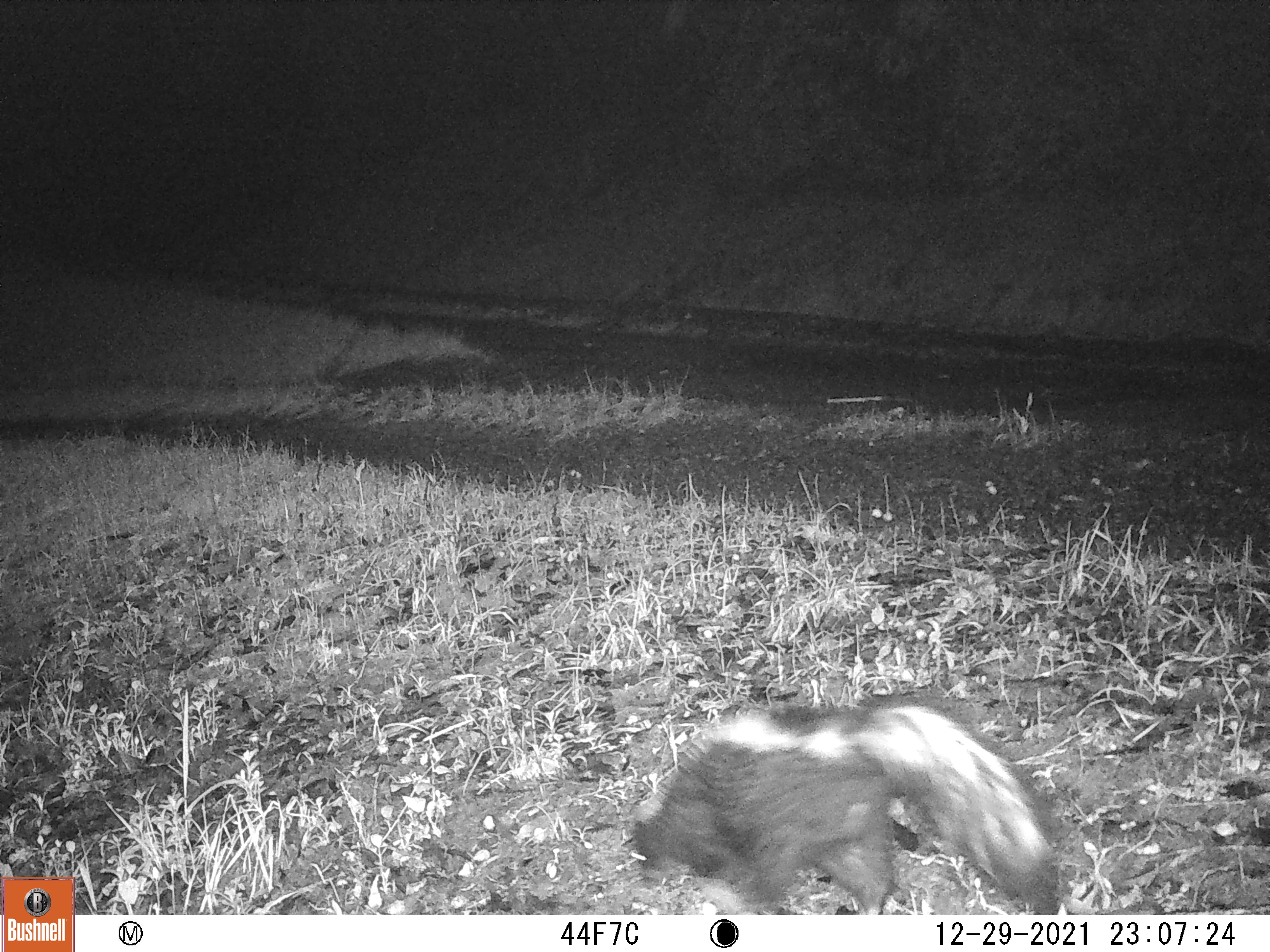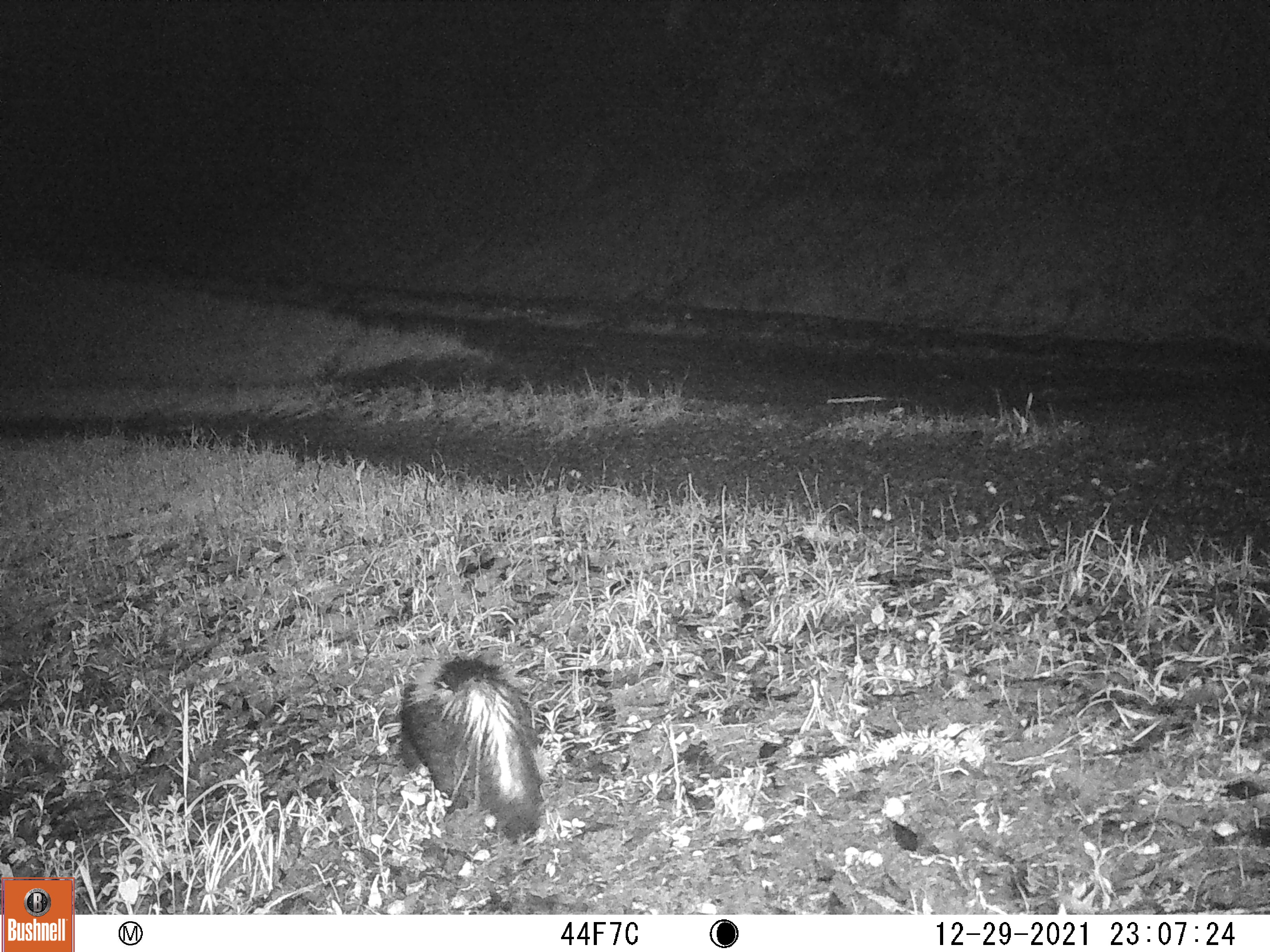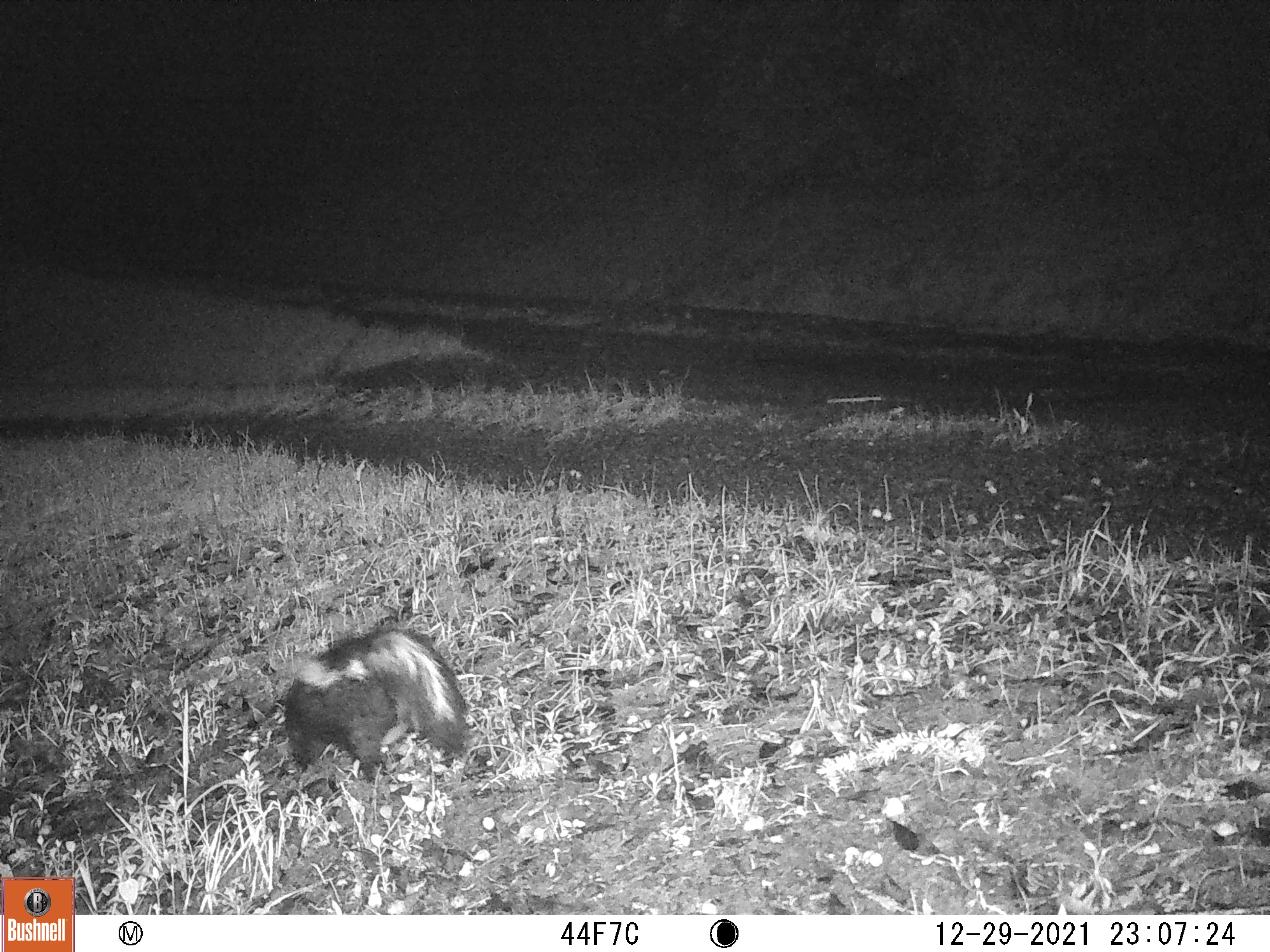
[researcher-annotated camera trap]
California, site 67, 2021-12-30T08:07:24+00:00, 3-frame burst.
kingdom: Animalia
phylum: Chordata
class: Mammalia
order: Carnivora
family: Mephitidae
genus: Mephitis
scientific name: Mephitis mephitis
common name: striped skunk